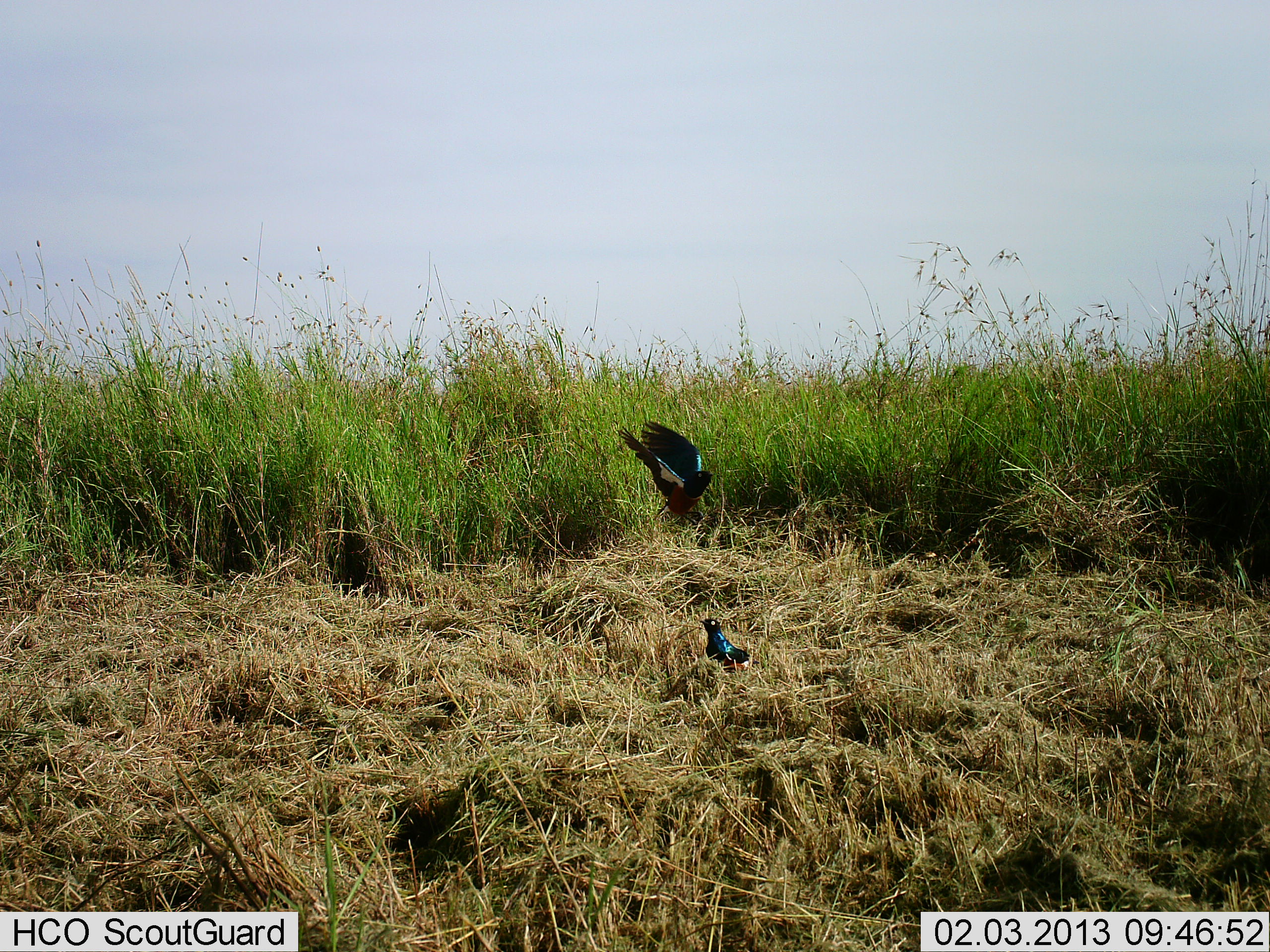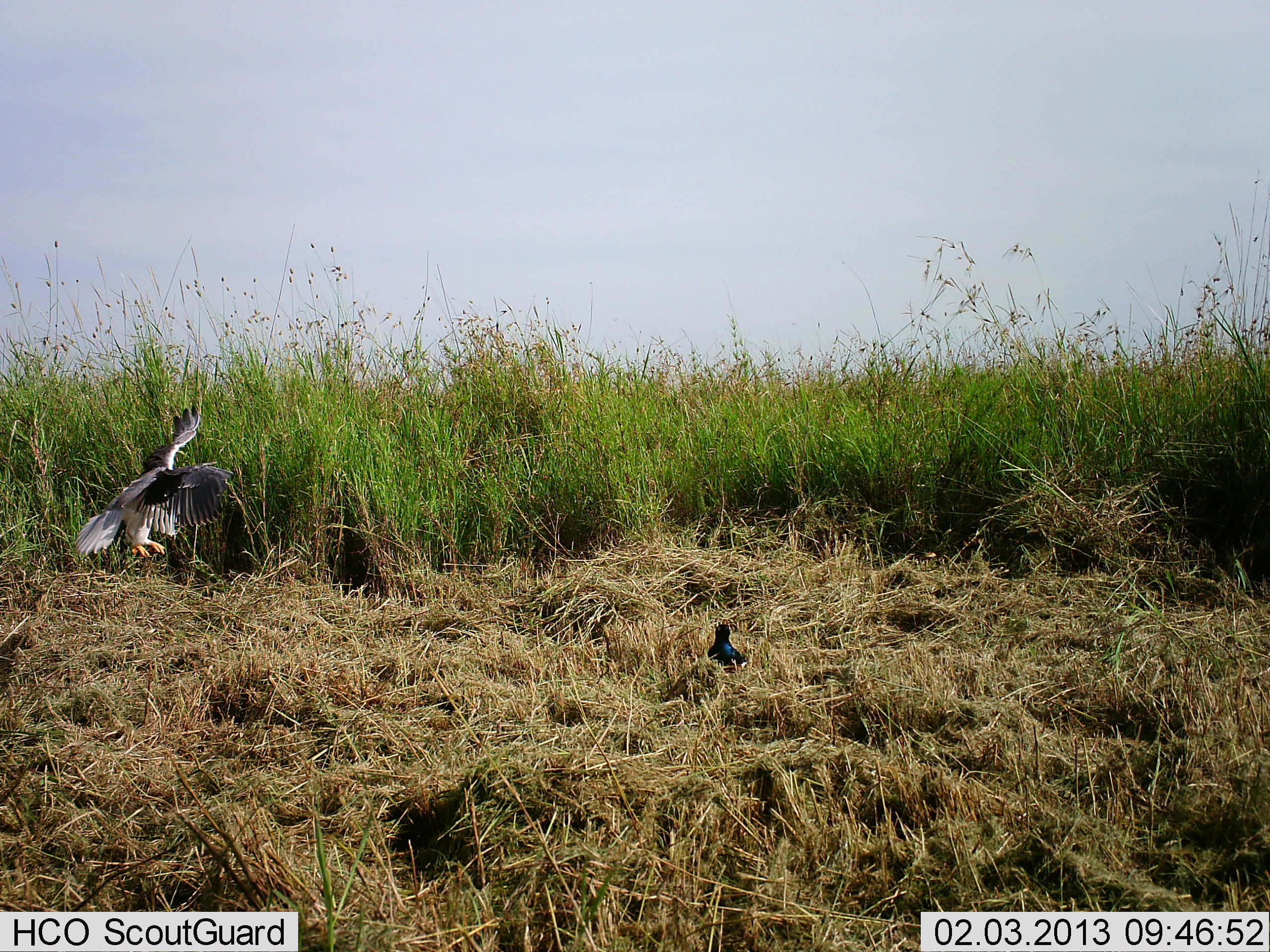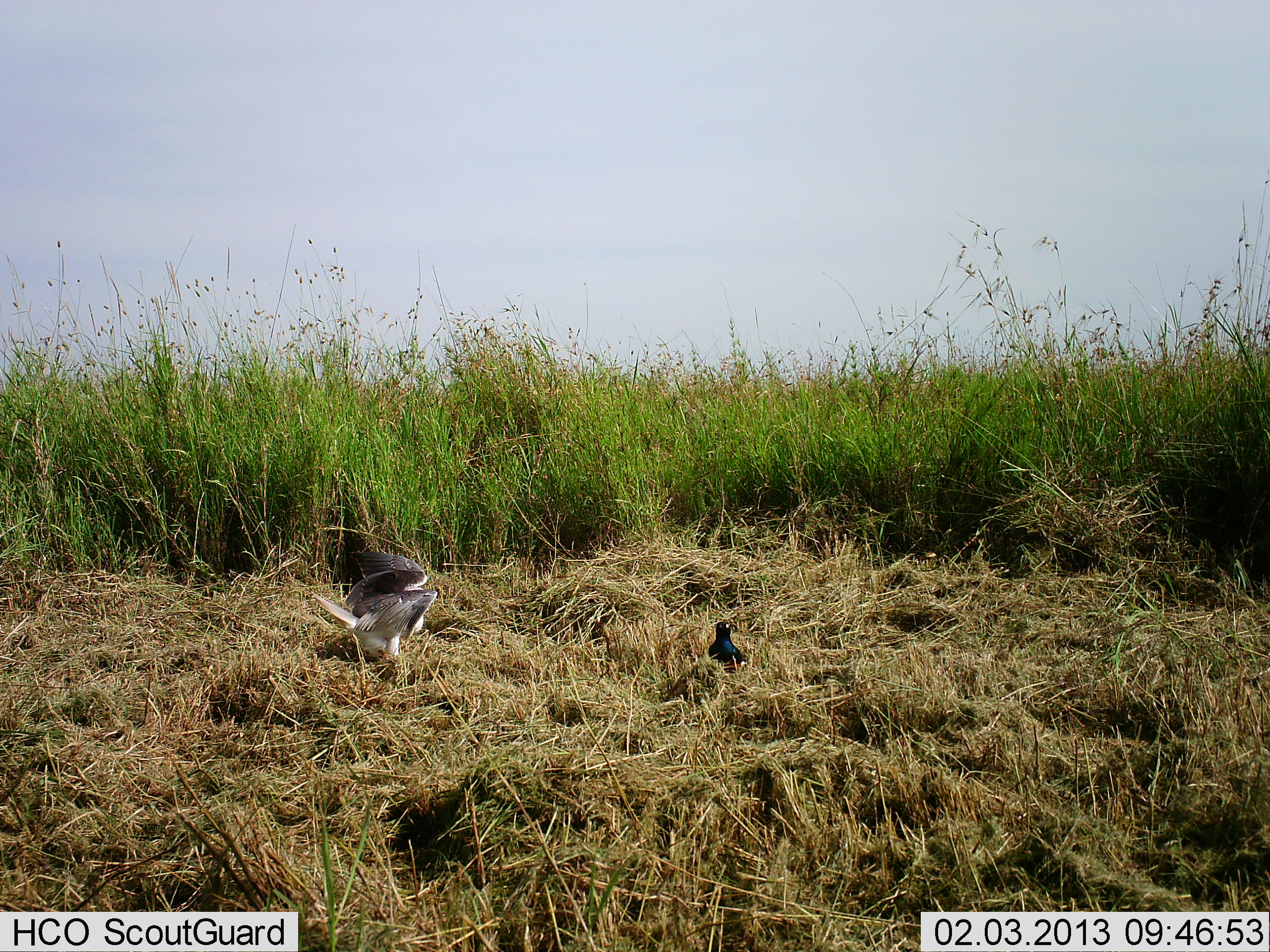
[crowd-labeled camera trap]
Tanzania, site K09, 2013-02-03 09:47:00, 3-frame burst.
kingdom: Animalia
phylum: Chordata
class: Aves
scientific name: Aves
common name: bird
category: otherbird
Otherbird (bird) (Aves), count 2. Behavior (volunteer vote fractions): standing 64%, resting 9%, moving 91%, interacting 45%. Young present (vote fraction): 0%. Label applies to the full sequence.